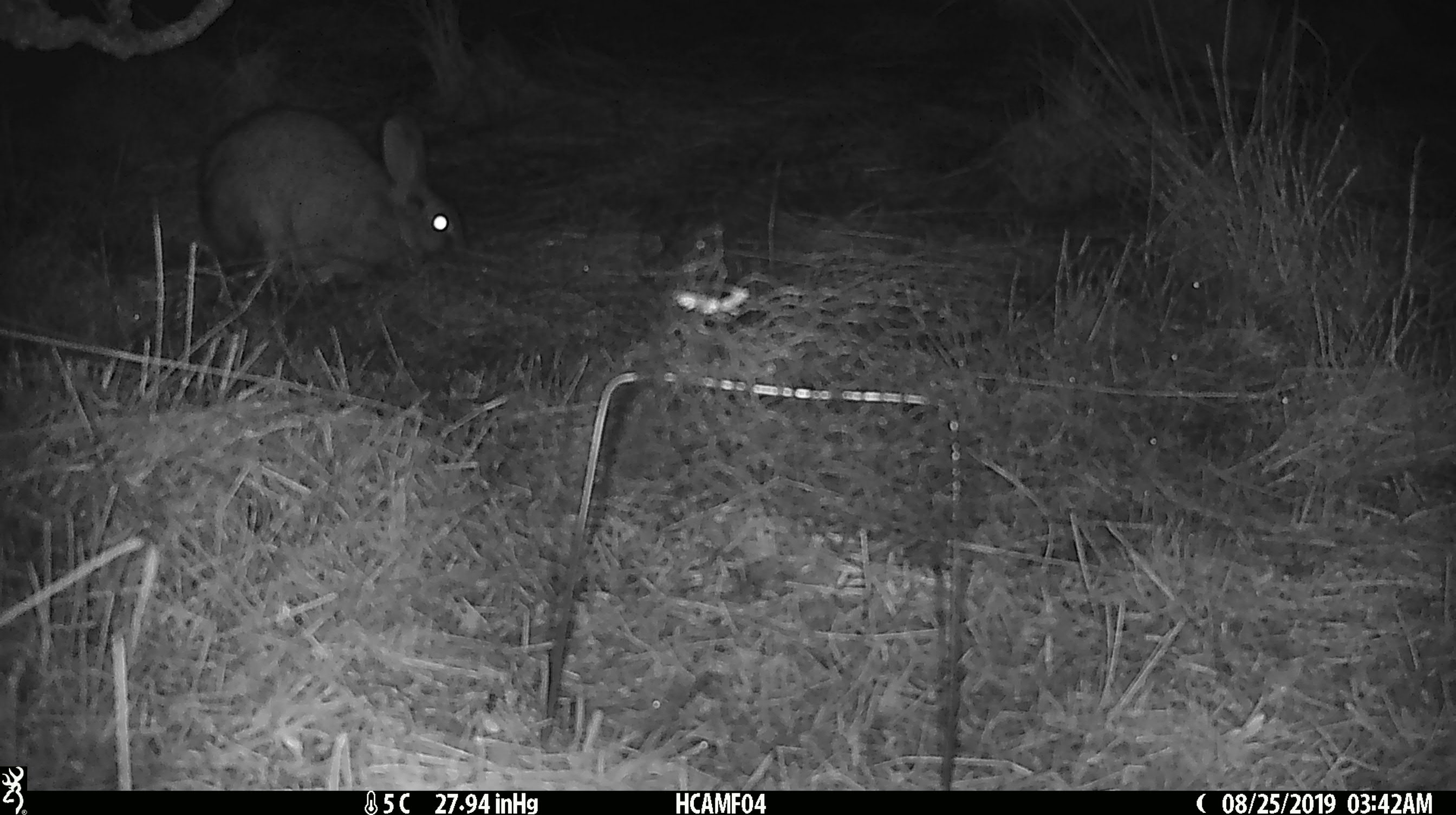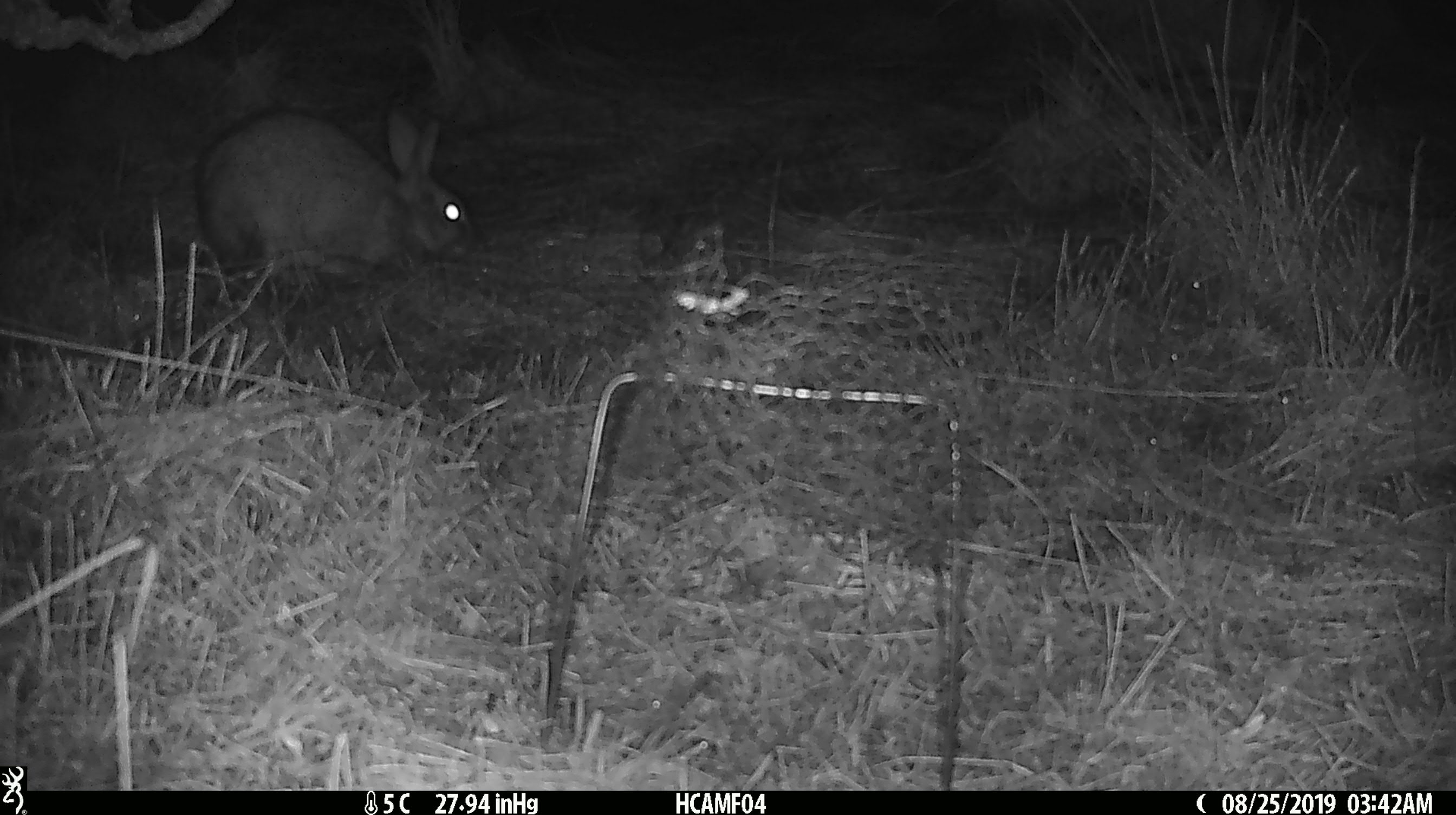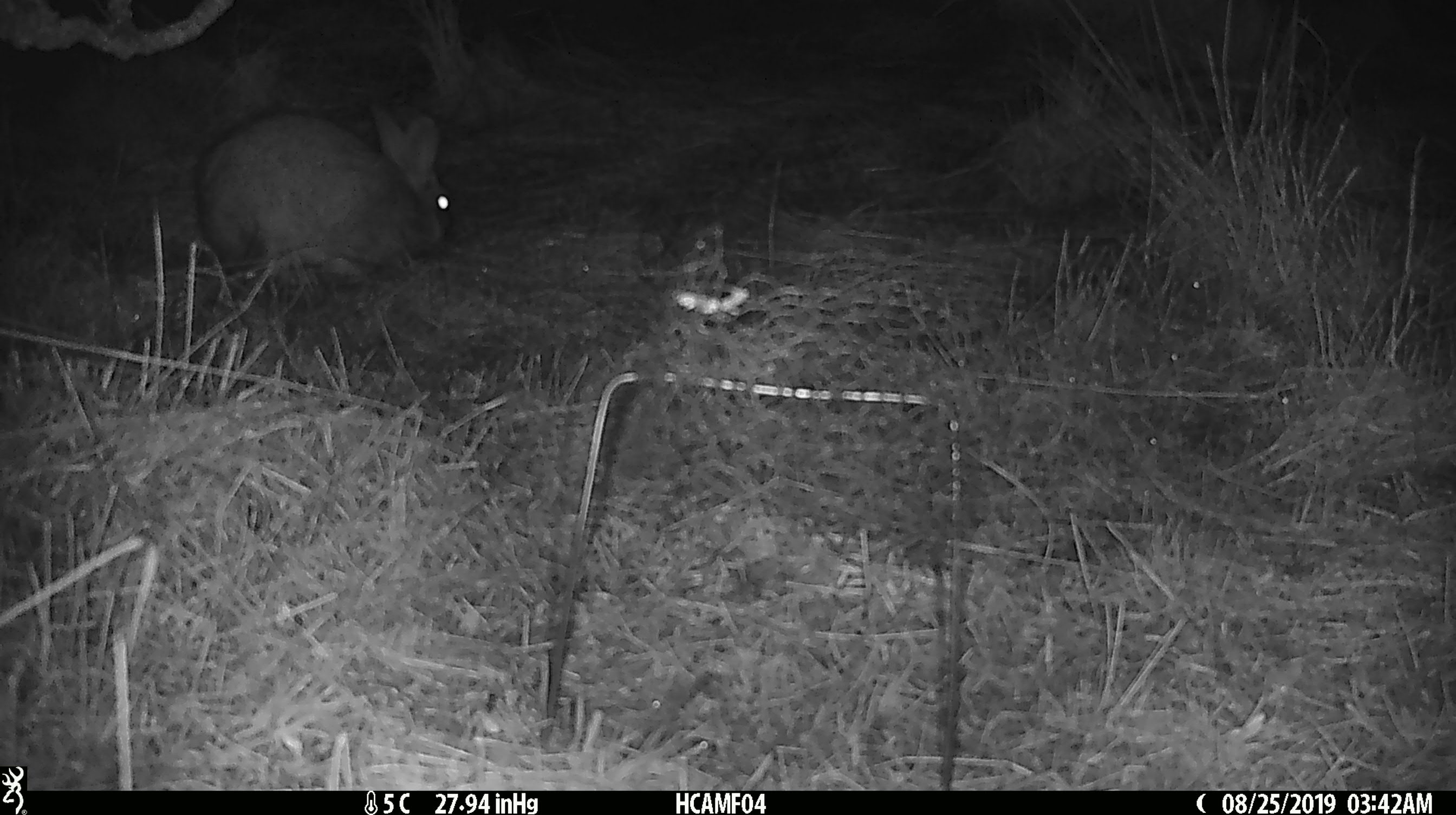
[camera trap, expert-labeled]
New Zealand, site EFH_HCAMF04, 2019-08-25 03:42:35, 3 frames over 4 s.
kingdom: Animalia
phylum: Chordata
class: Mammalia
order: Lagomorpha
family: Leporidae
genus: Lepus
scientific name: Lepus europaeus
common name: brown hare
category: hare